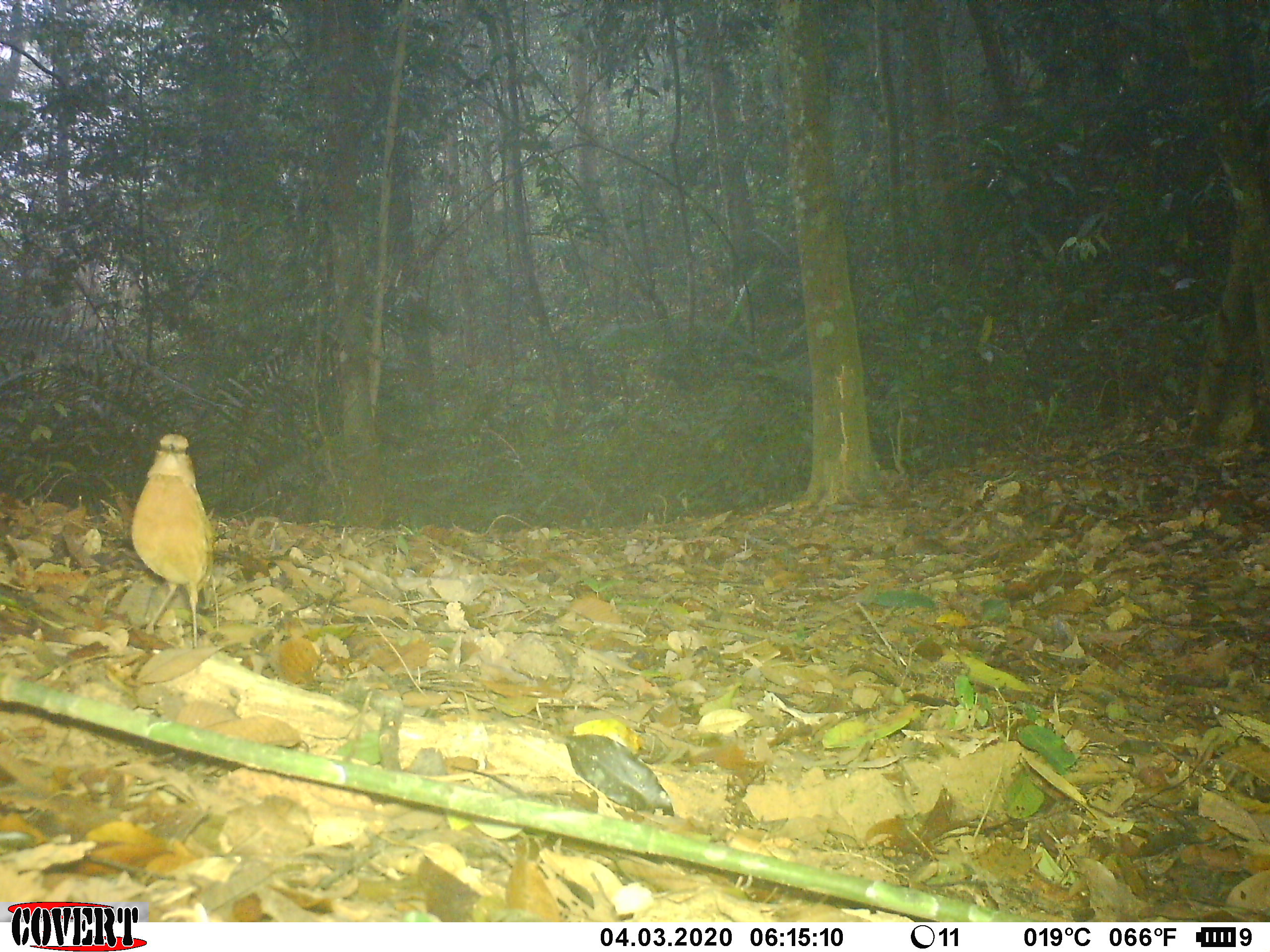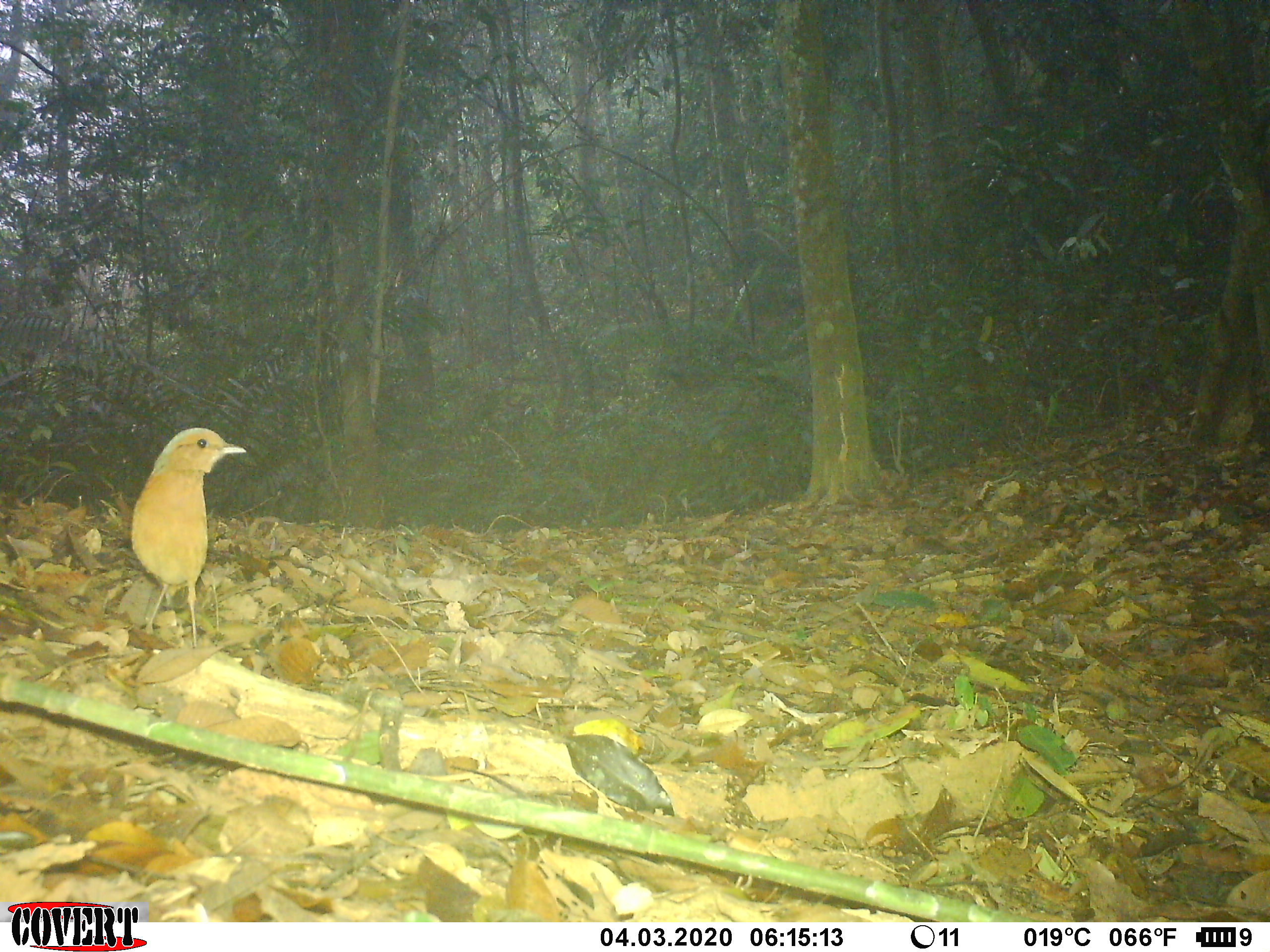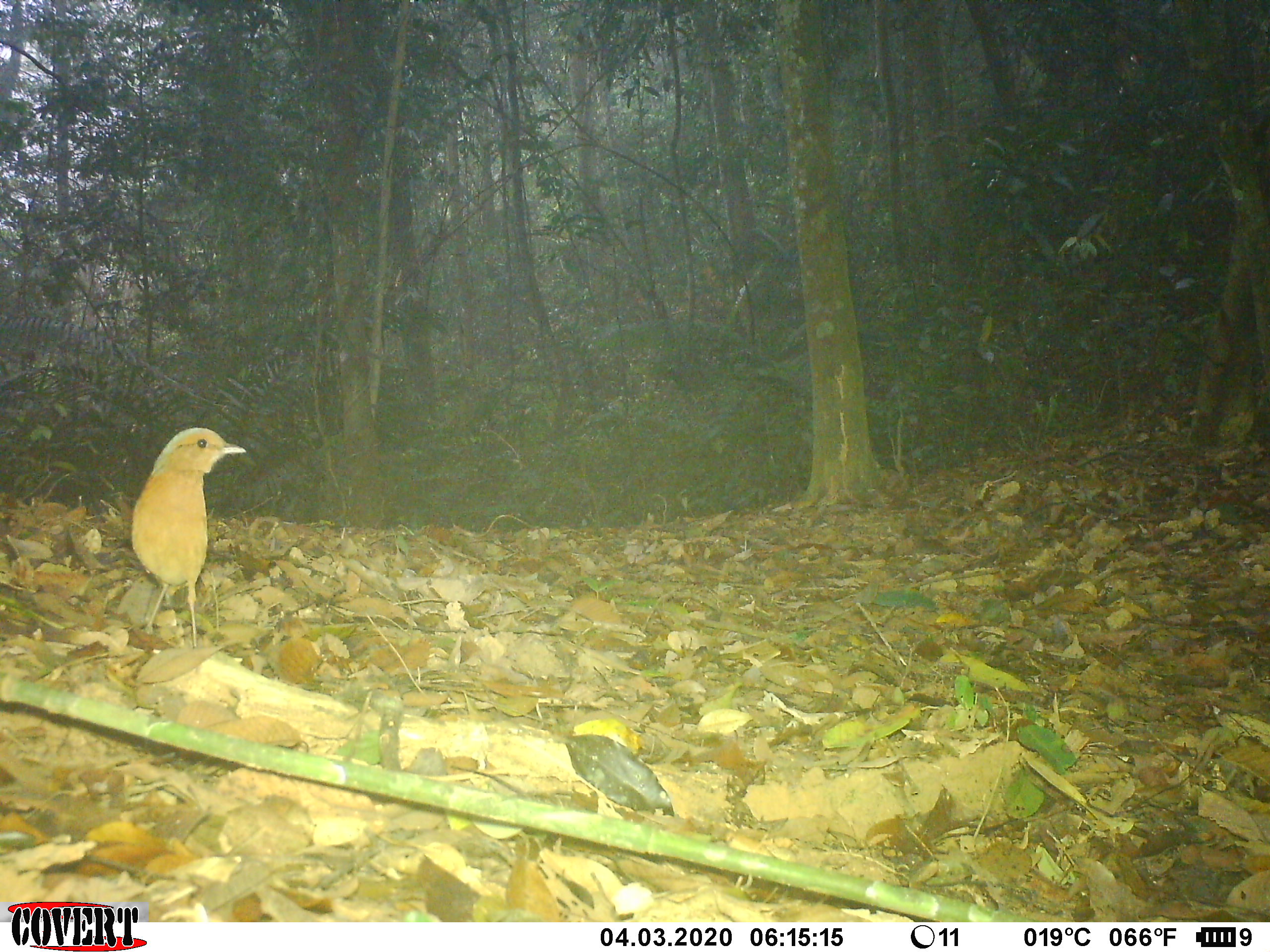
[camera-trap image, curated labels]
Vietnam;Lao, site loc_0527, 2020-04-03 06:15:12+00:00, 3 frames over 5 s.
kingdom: Animalia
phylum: Chordata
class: Aves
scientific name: Aves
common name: bird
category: unidentified bird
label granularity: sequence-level